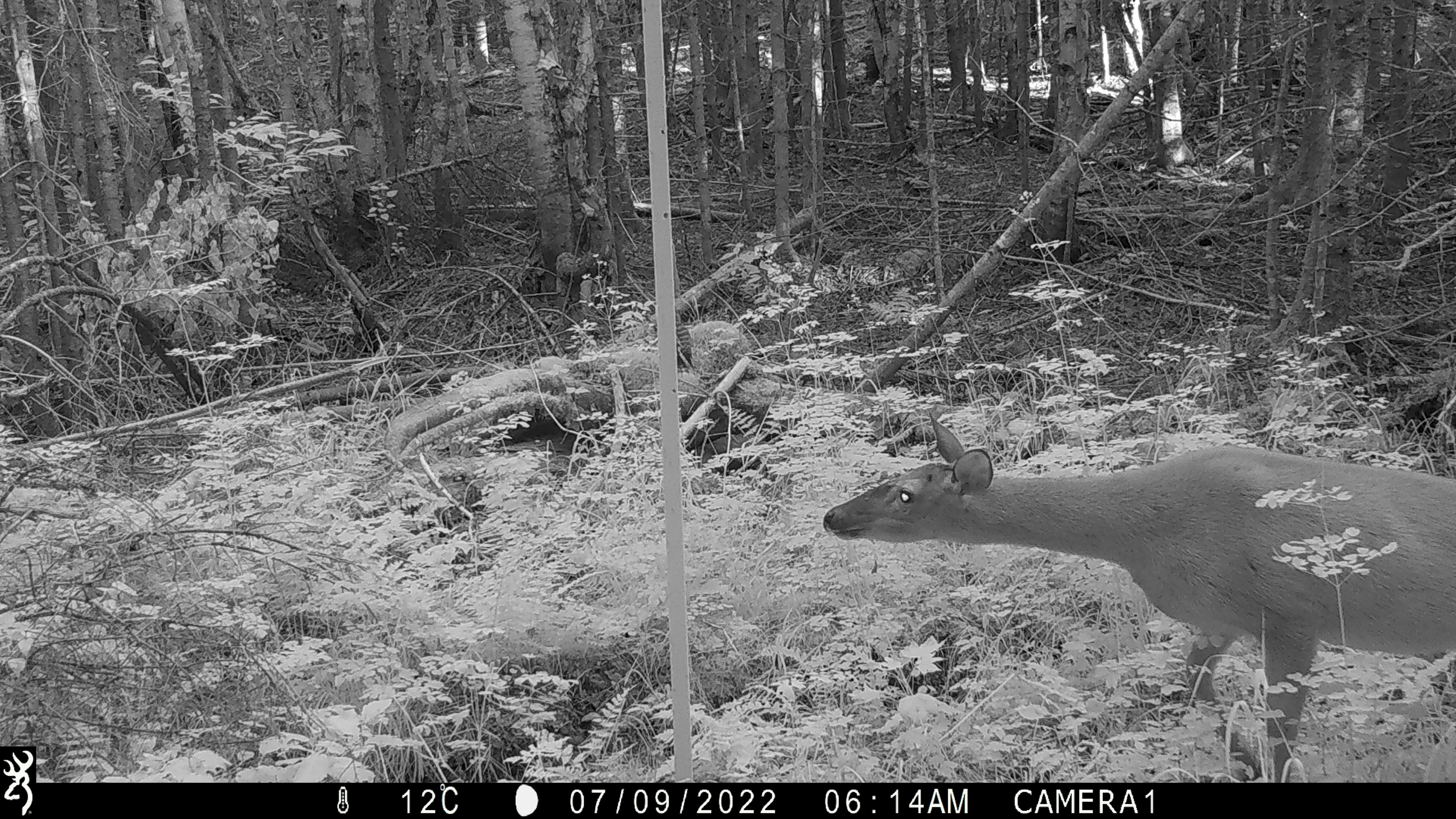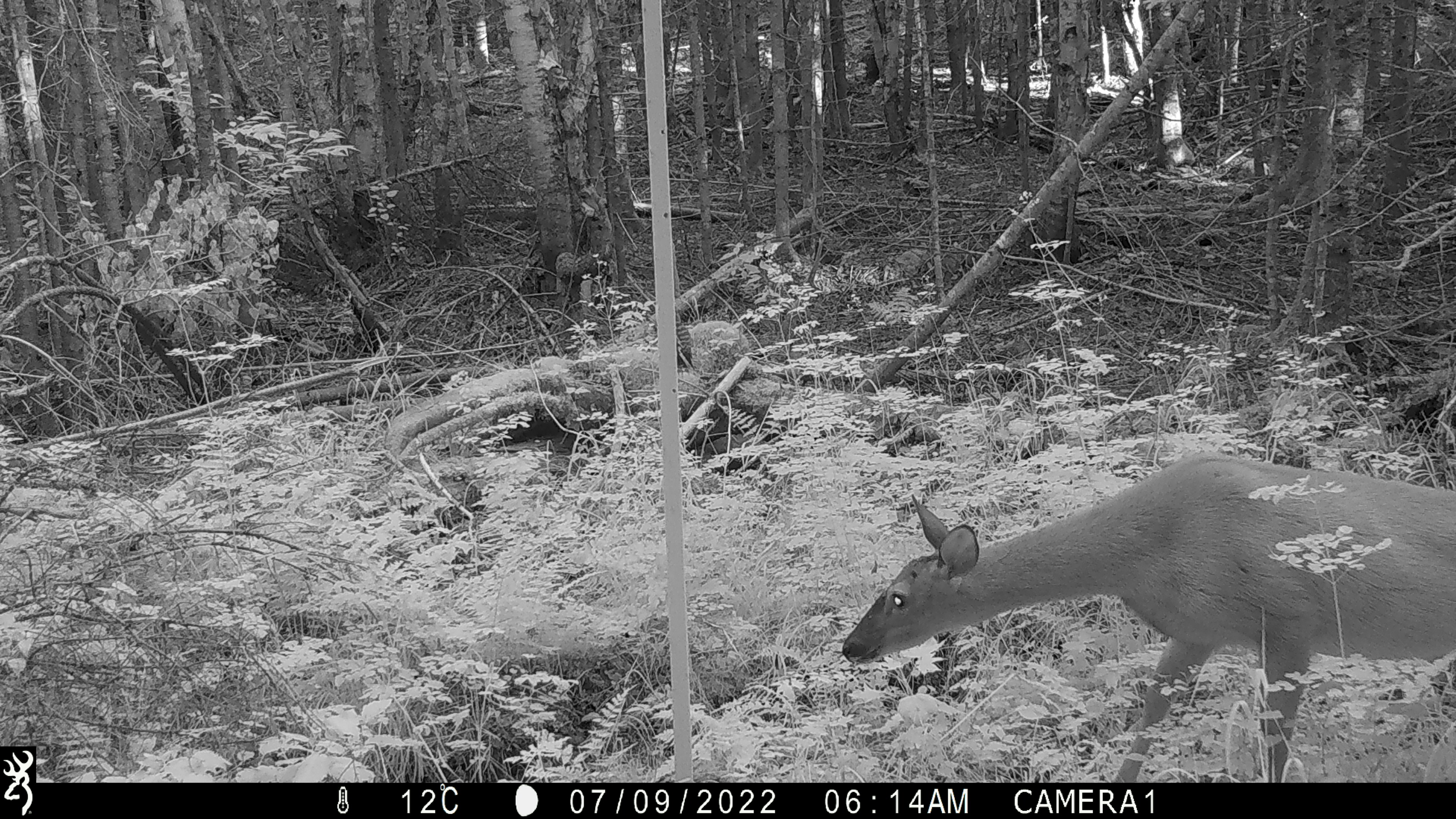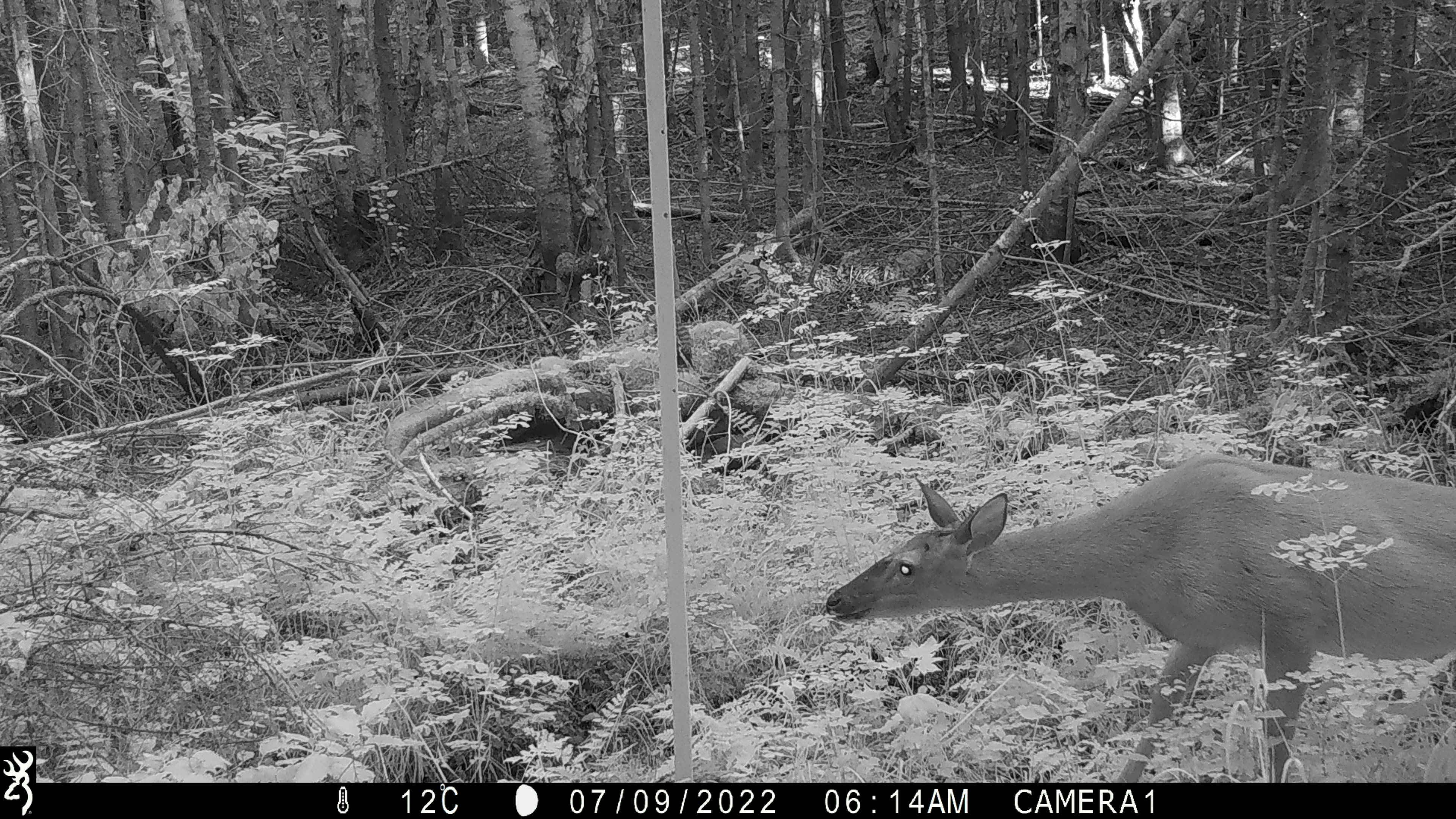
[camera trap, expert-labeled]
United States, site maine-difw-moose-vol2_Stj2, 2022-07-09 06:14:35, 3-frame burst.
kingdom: Animalia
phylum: Chordata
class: Mammalia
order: Artiodactyla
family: Cervidae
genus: Odocoileus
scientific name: Odocoileus virginianus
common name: white-tailed deer